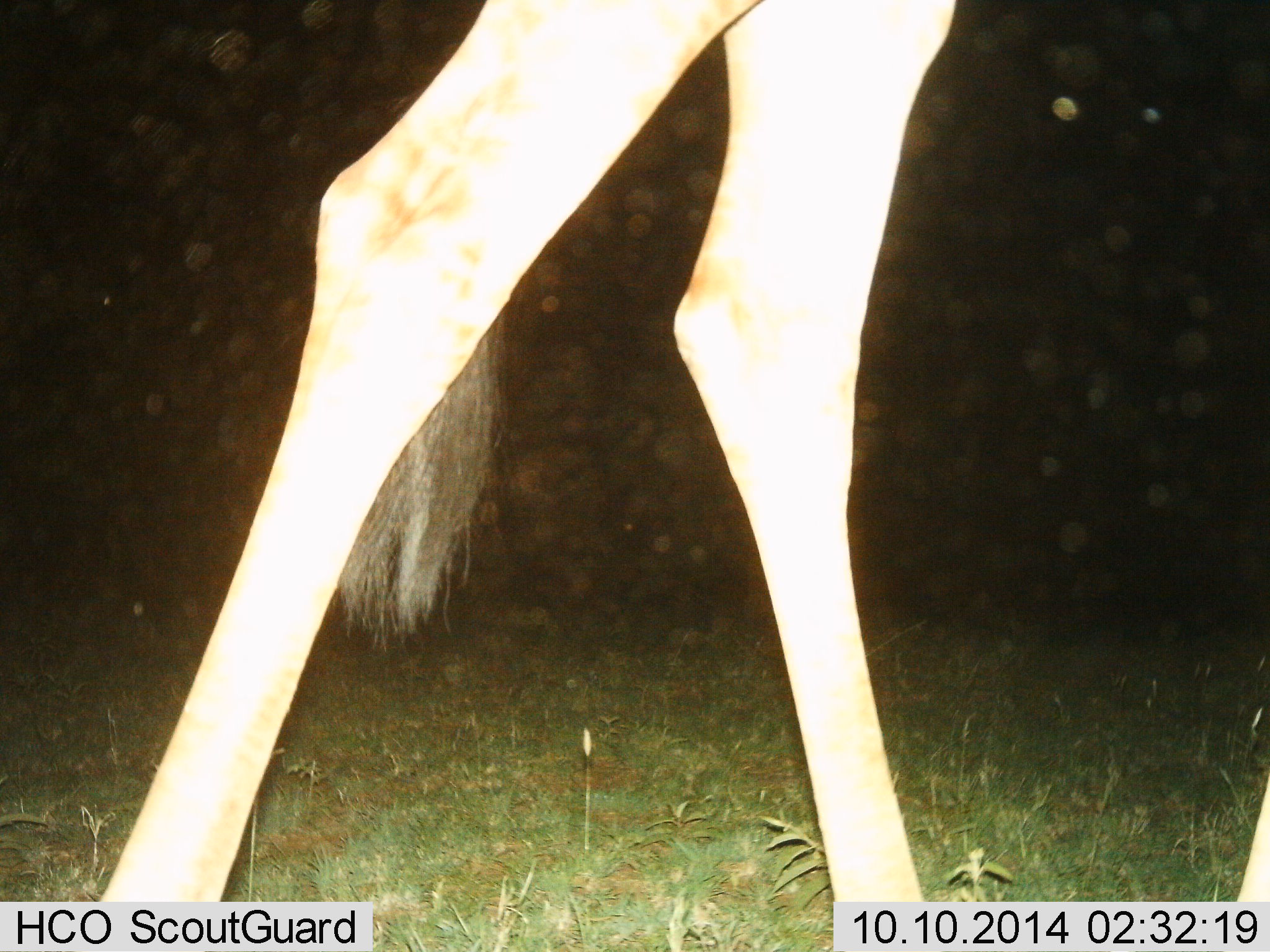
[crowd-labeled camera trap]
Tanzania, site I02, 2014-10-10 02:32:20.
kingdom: Animalia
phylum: Chordata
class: Mammalia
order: Artiodactyla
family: Giraffidae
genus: Giraffa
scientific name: Giraffa camelopardalis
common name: giraffe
Giraffe (Giraffa camelopardalis), count 1. Behavior (volunteer vote fractions): standing 40%, resting 0%, moving 60%, interacting 0%. Young present (vote fraction): 0%. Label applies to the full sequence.